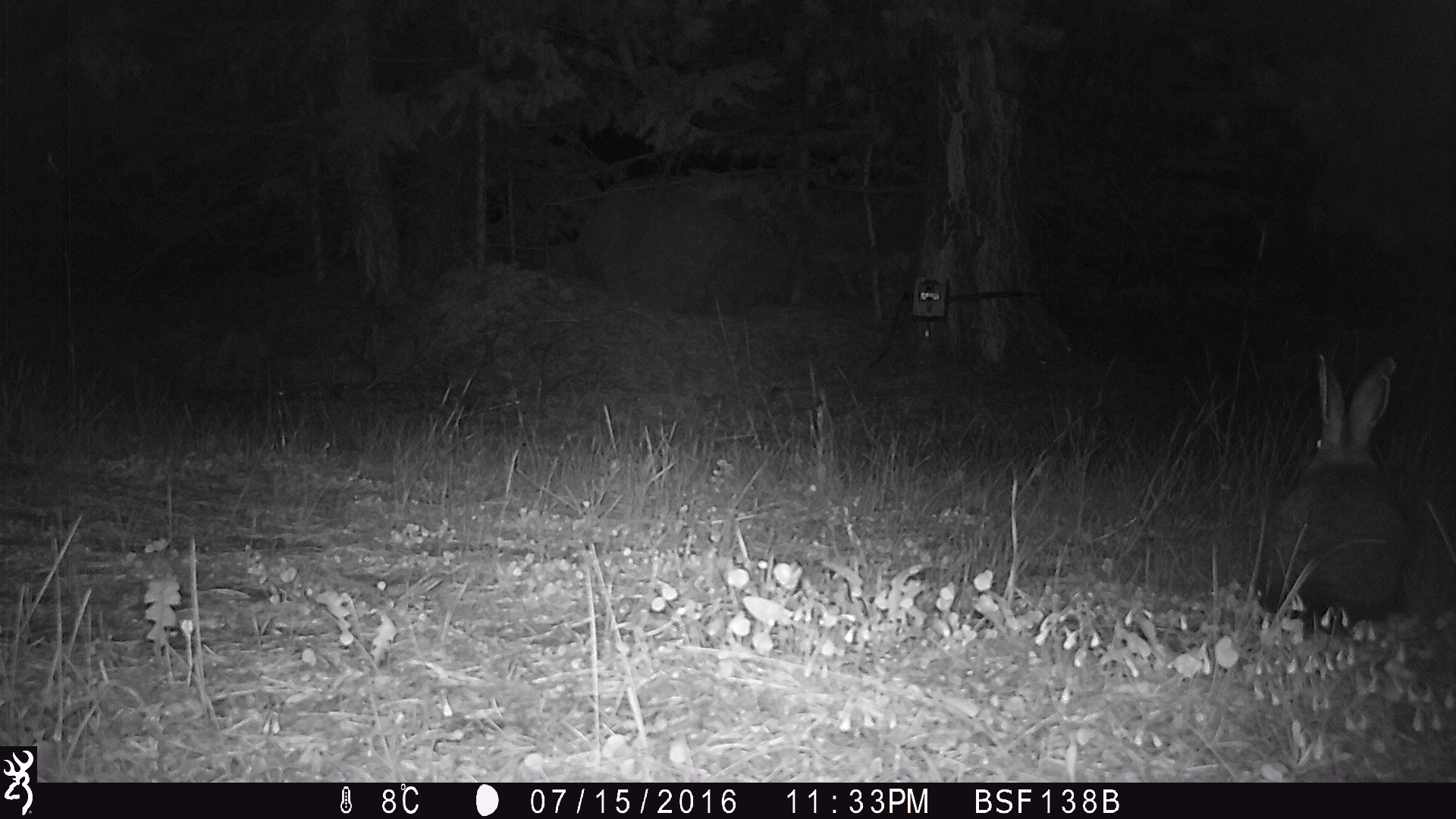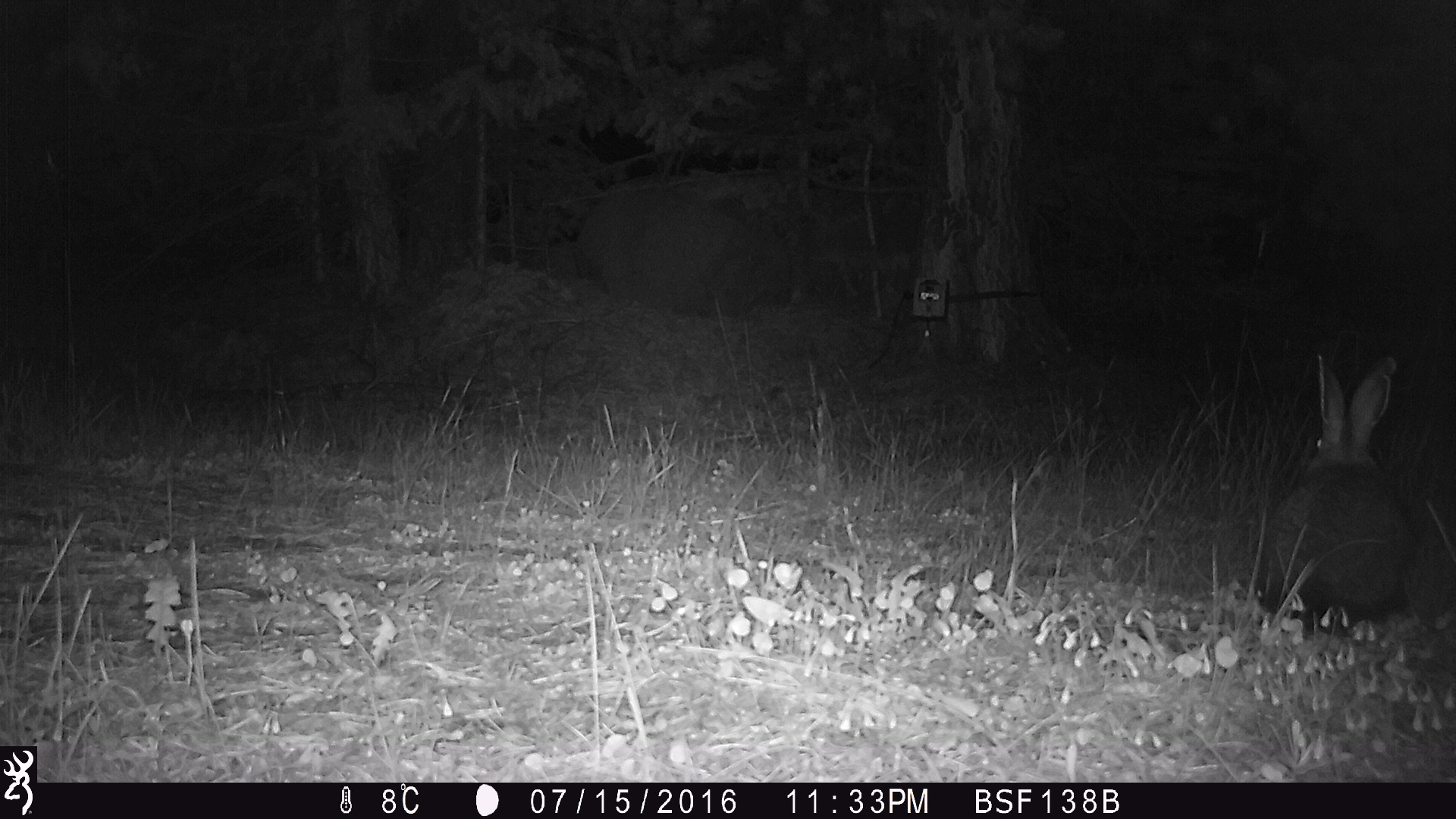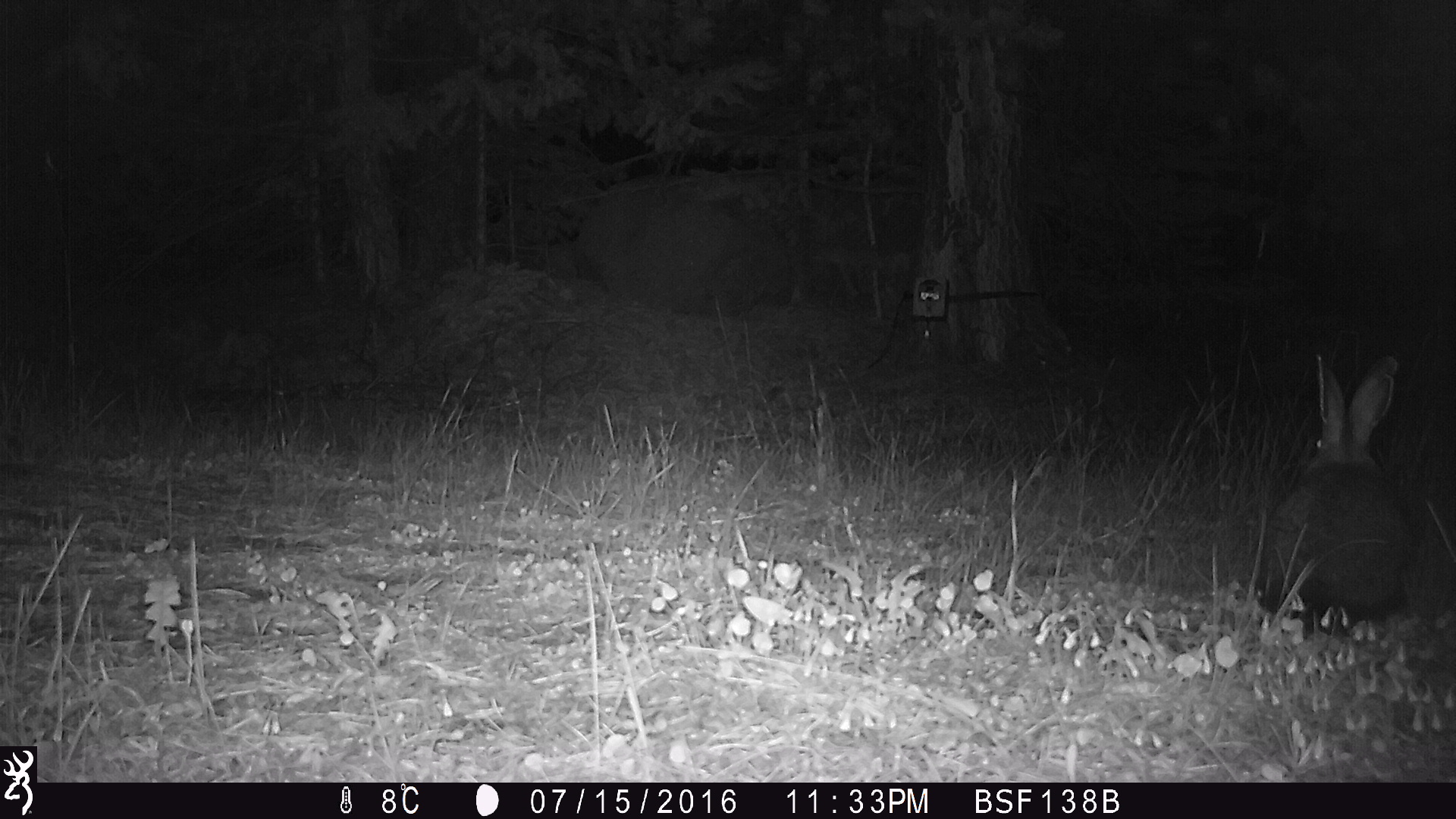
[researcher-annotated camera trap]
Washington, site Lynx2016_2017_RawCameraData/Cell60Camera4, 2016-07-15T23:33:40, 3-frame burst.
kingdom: Animalia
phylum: Chordata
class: Mammalia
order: Lagomorpha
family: Leporidae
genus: Lepus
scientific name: Lepus americanus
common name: snowshoe hare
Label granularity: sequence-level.